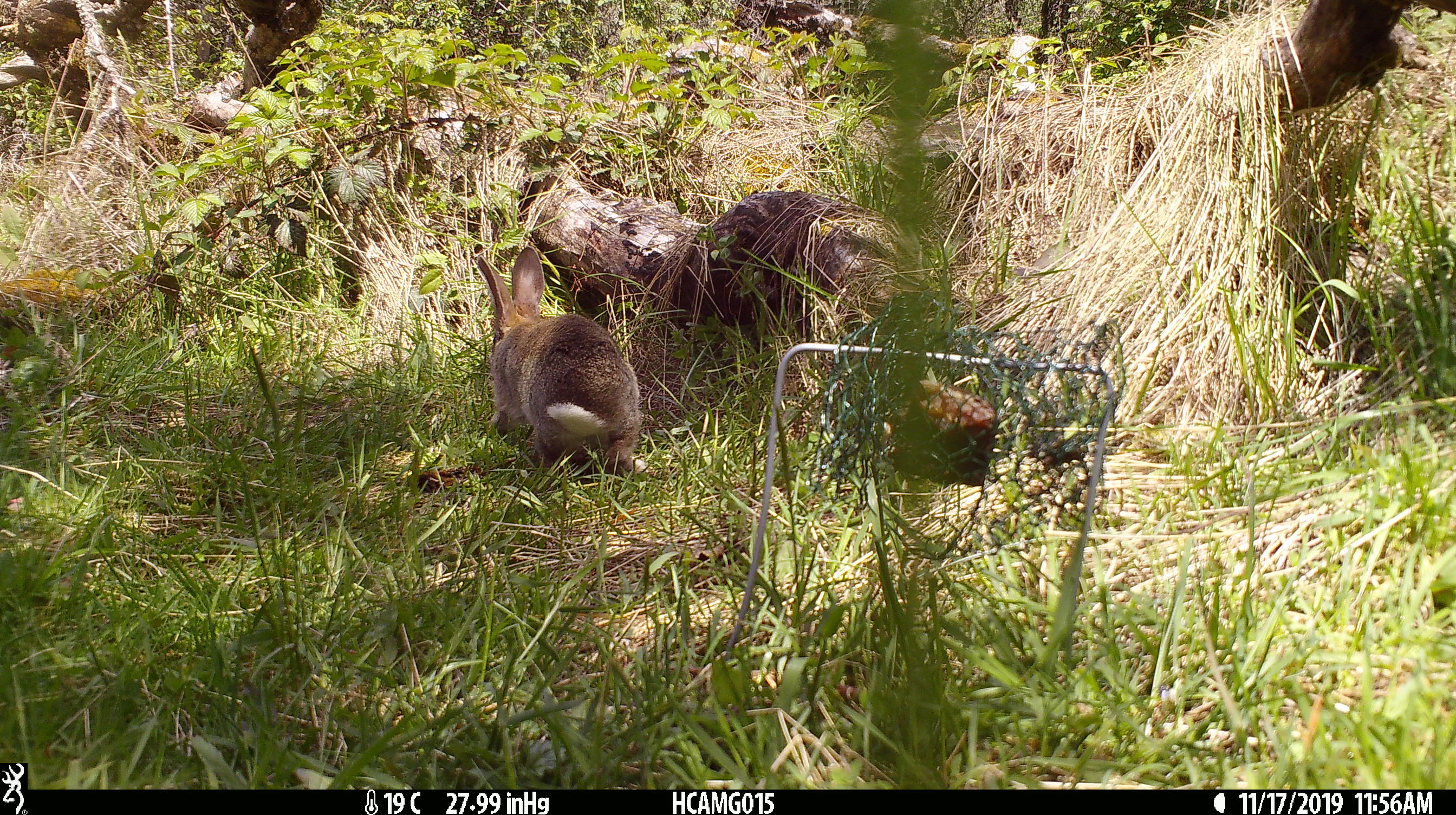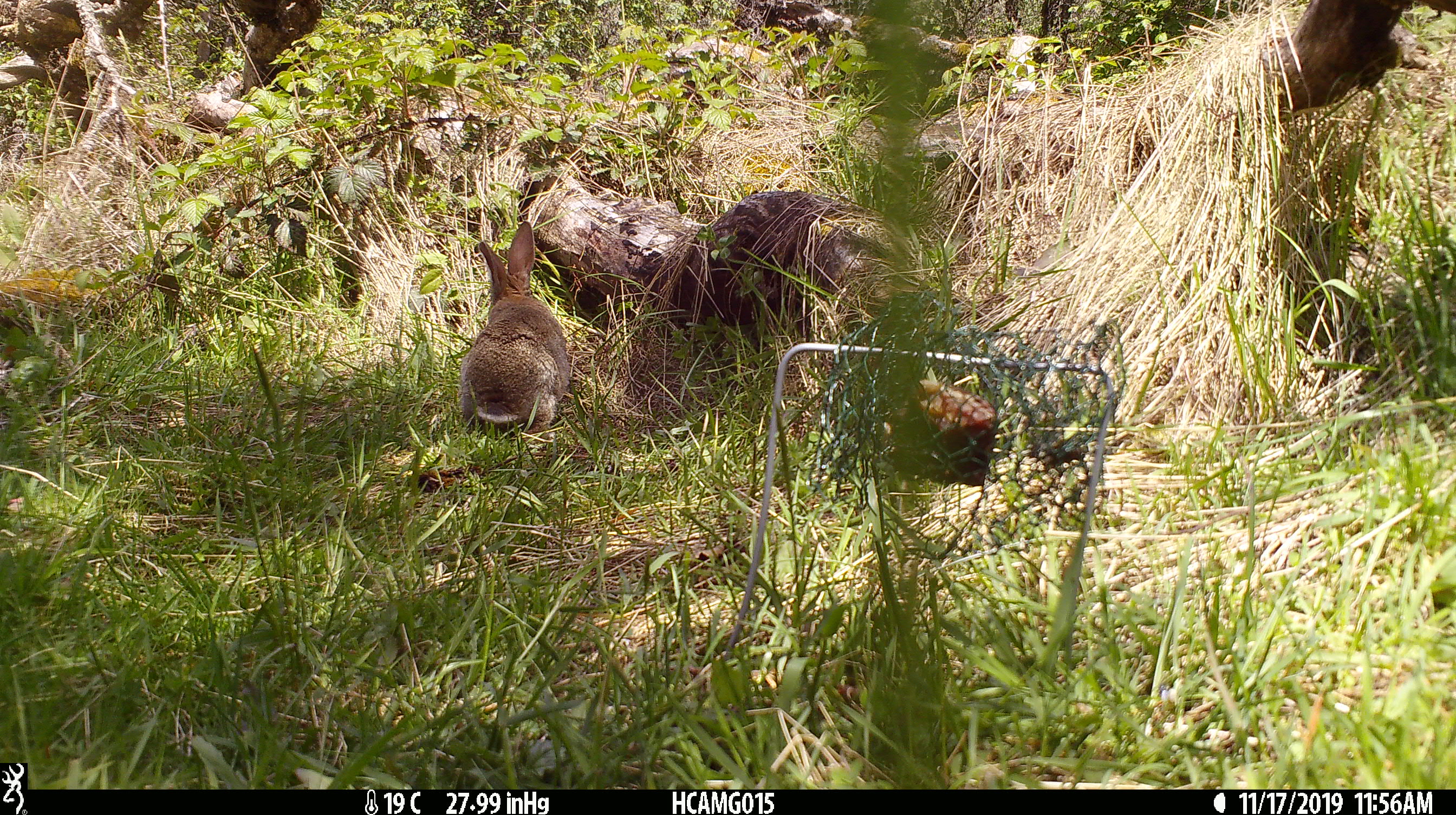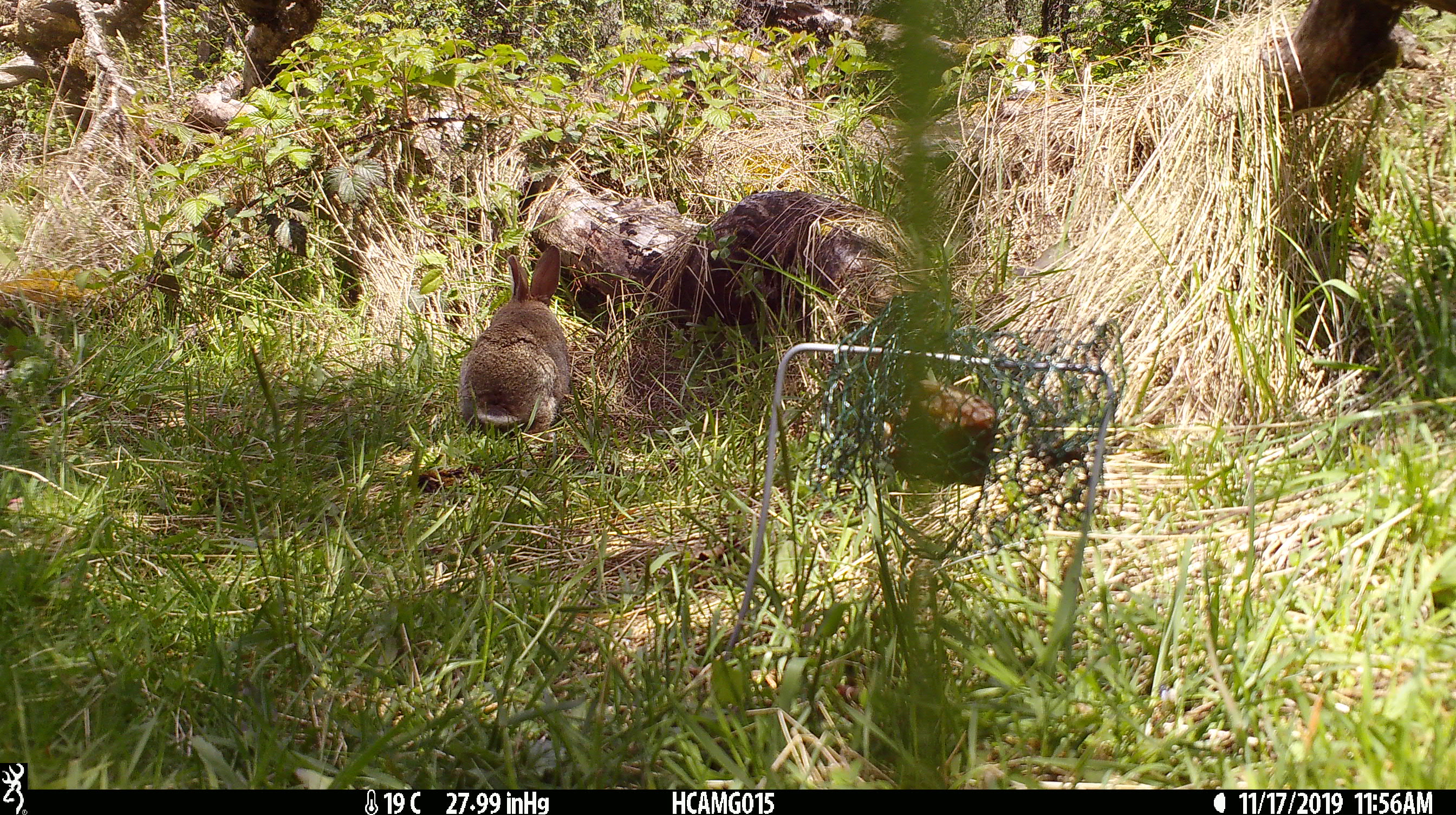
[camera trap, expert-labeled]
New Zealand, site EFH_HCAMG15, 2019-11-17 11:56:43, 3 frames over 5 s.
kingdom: Animalia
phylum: Chordata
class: Mammalia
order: Lagomorpha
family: Leporidae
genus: Oryctolagus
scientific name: Oryctolagus cuniculus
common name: european rabbit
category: rabbit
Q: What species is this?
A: Rabbit (european rabbit) (Oryctolagus cuniculus).